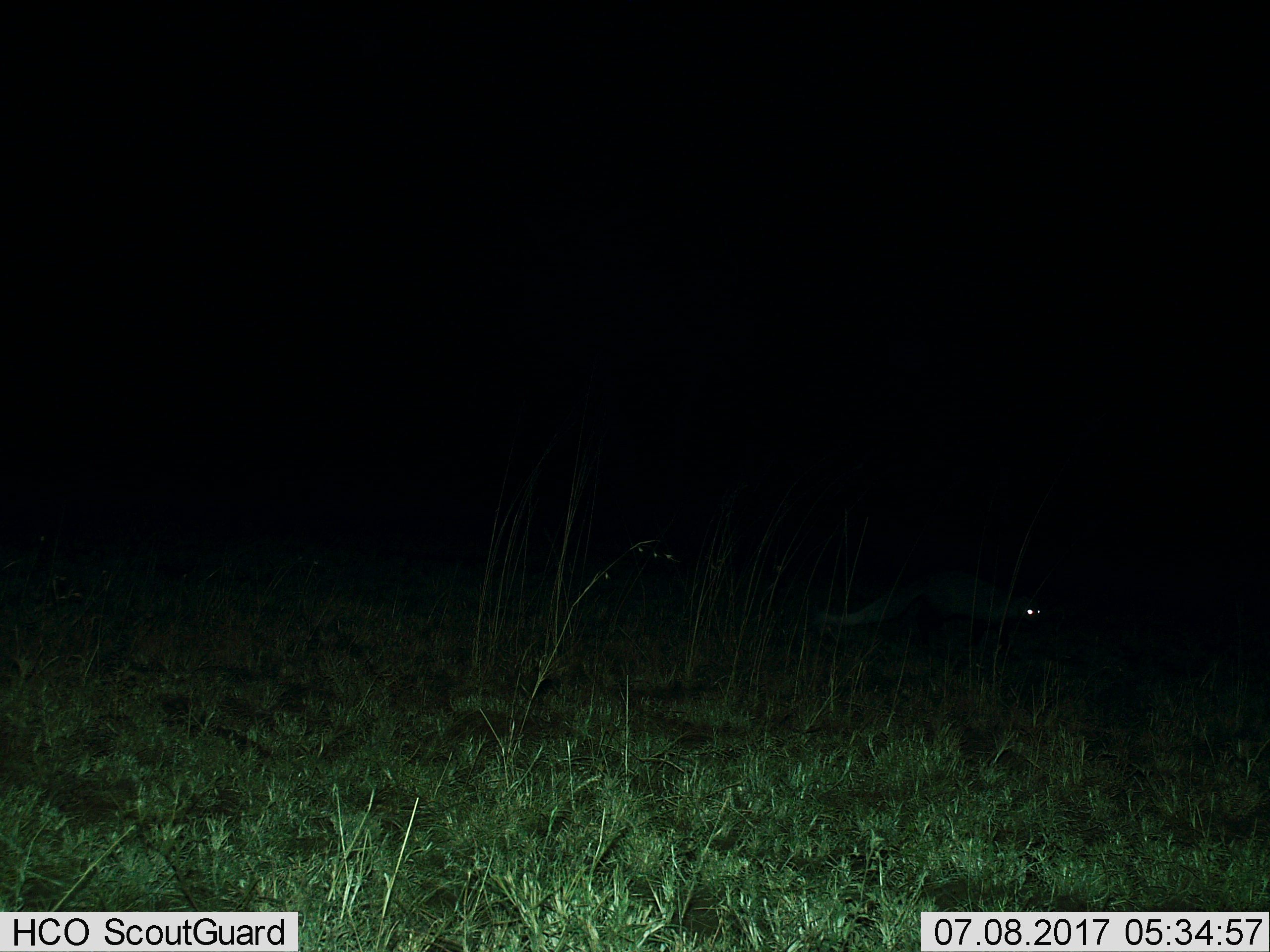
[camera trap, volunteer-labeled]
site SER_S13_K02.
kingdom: Animalia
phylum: Chordata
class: Mammalia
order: Carnivora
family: Herpestidae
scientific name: Herpestidae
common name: mongoose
Mongoose (Herpestidae), count 1. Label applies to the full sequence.